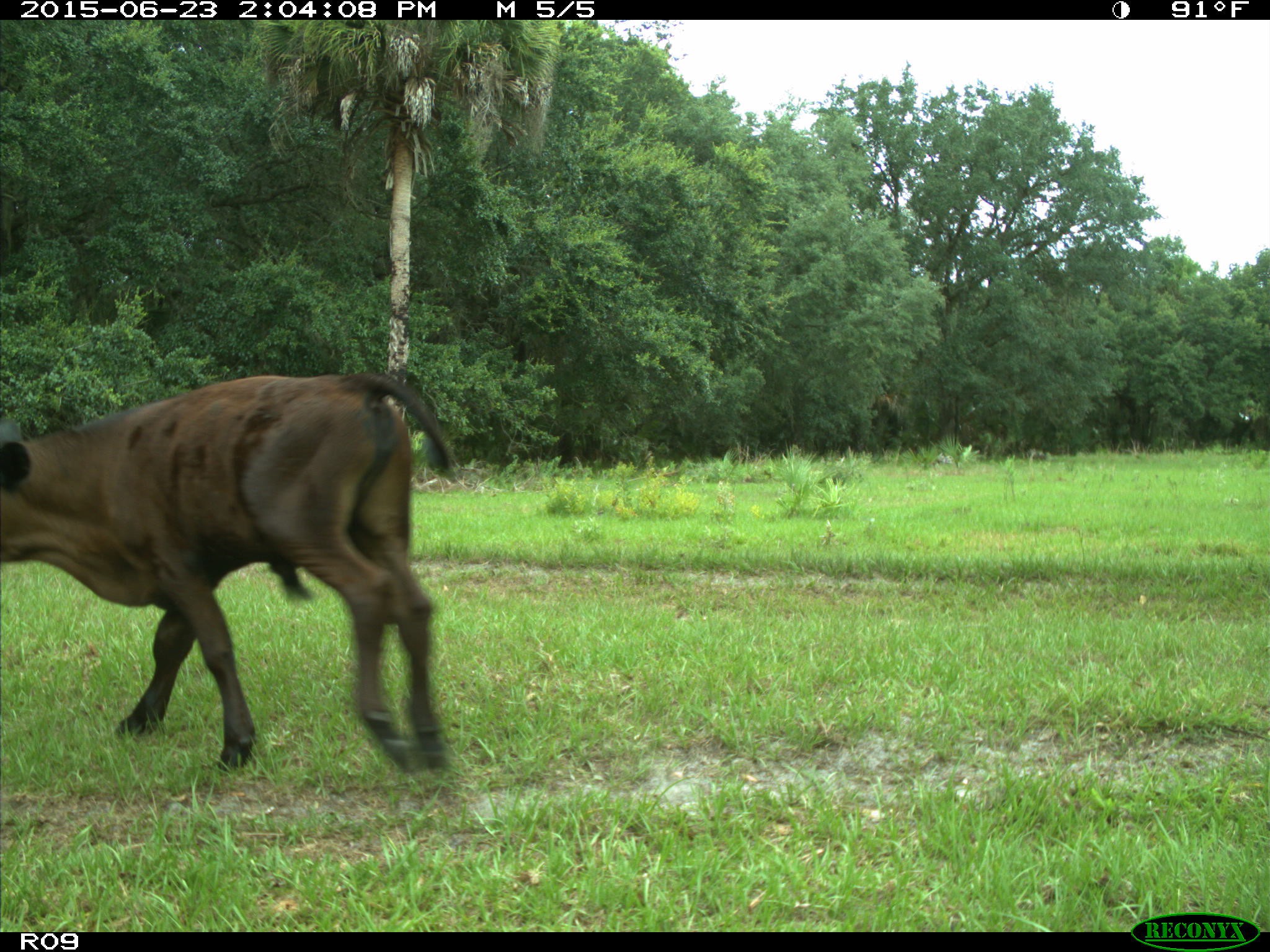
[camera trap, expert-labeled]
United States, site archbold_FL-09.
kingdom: Animalia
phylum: Chordata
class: Mammalia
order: Artiodactyla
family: Bovidae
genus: Bos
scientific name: Bos taurus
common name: domestic cow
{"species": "Bos taurus (domestic cow)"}